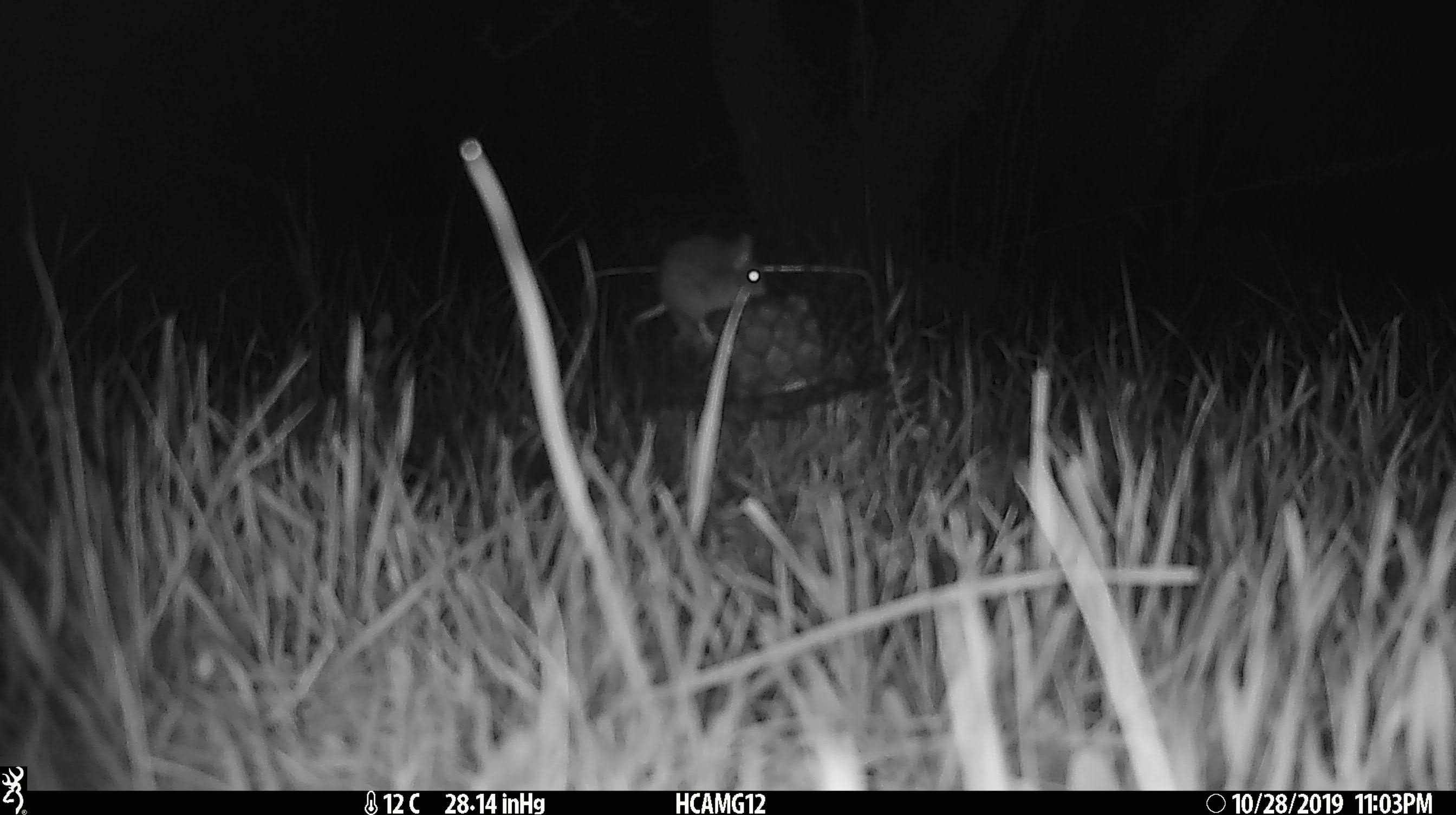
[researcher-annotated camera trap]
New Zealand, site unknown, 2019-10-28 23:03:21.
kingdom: Animalia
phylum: Chordata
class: Mammalia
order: Rodentia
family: Muridae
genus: Mus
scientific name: Mus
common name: mouse